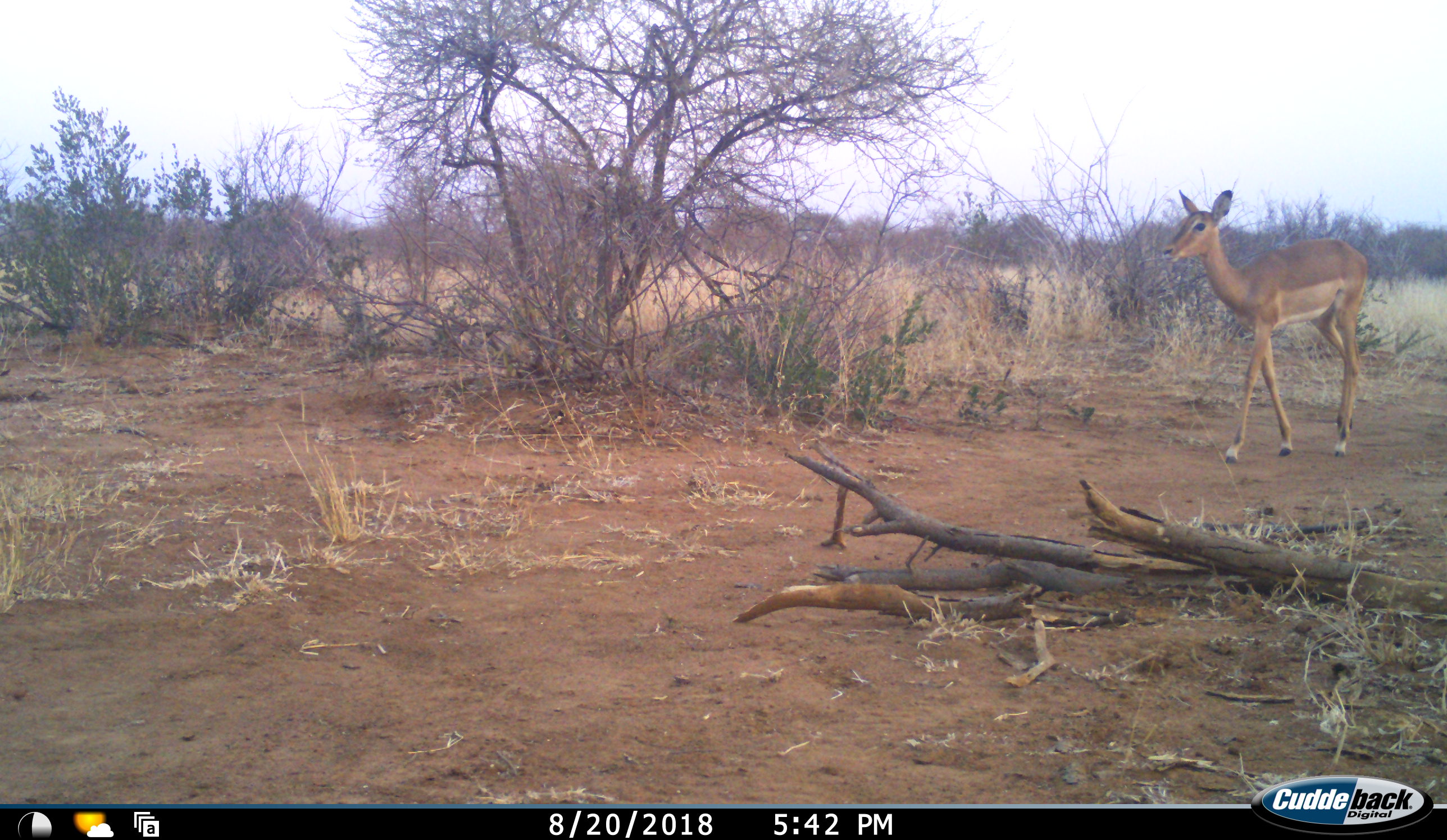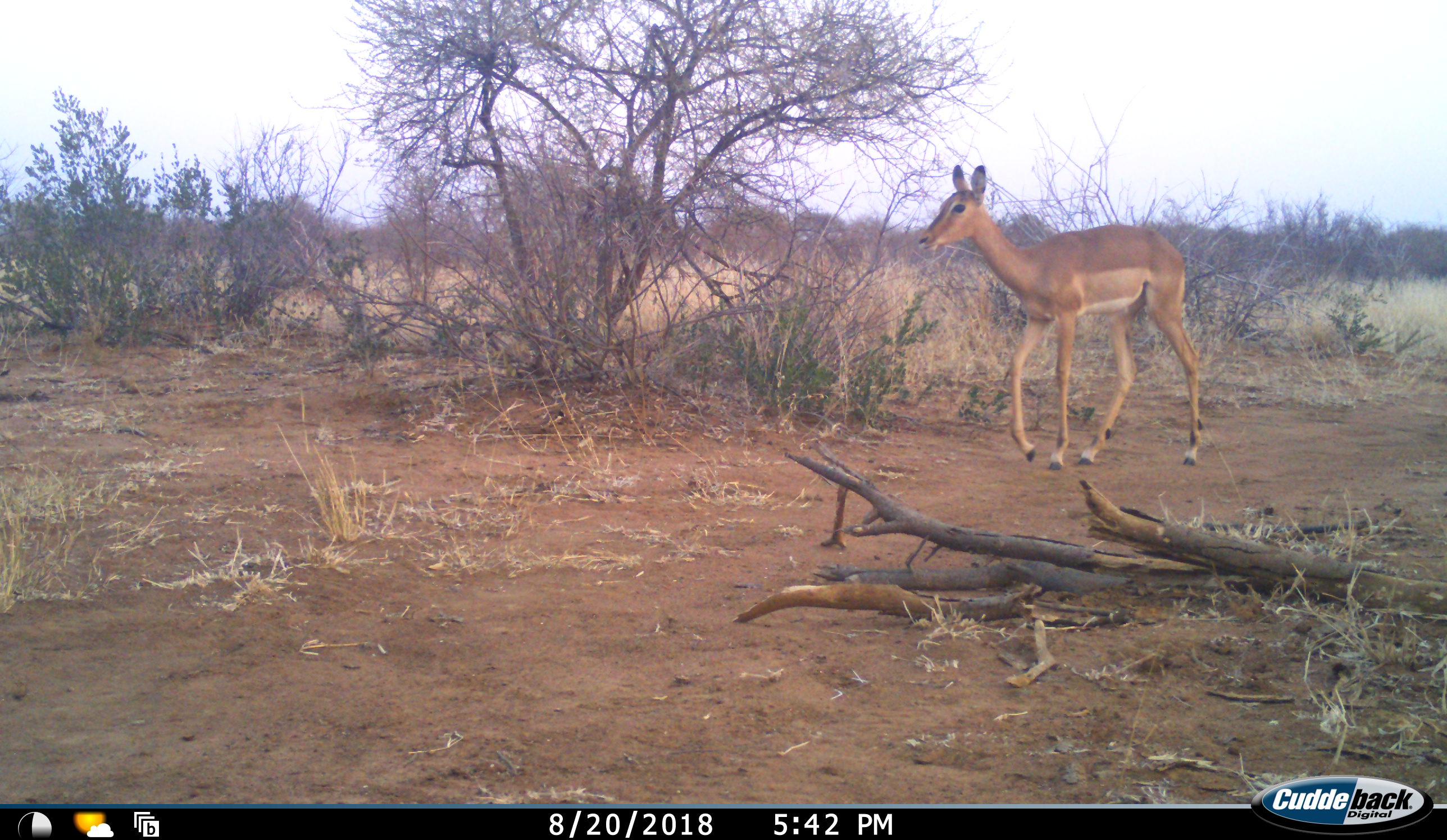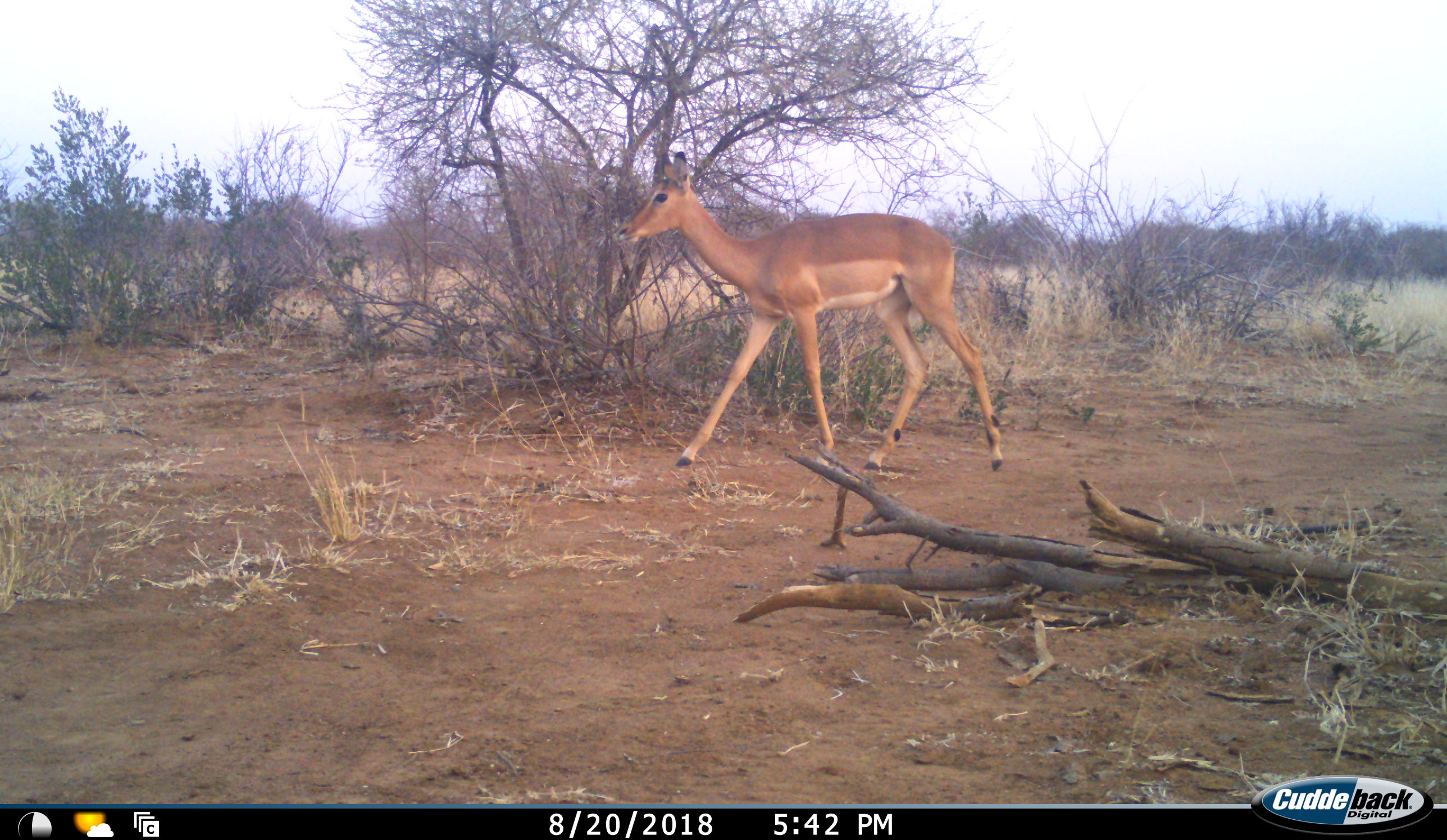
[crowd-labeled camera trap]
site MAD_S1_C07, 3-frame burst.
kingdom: Animalia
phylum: Chordata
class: Mammalia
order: Artiodactyla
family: Bovidae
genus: Aepyceros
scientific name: Aepyceros melampus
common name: impala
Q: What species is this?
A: Impala (Aepyceros melampus).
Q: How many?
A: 1.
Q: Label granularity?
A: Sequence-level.